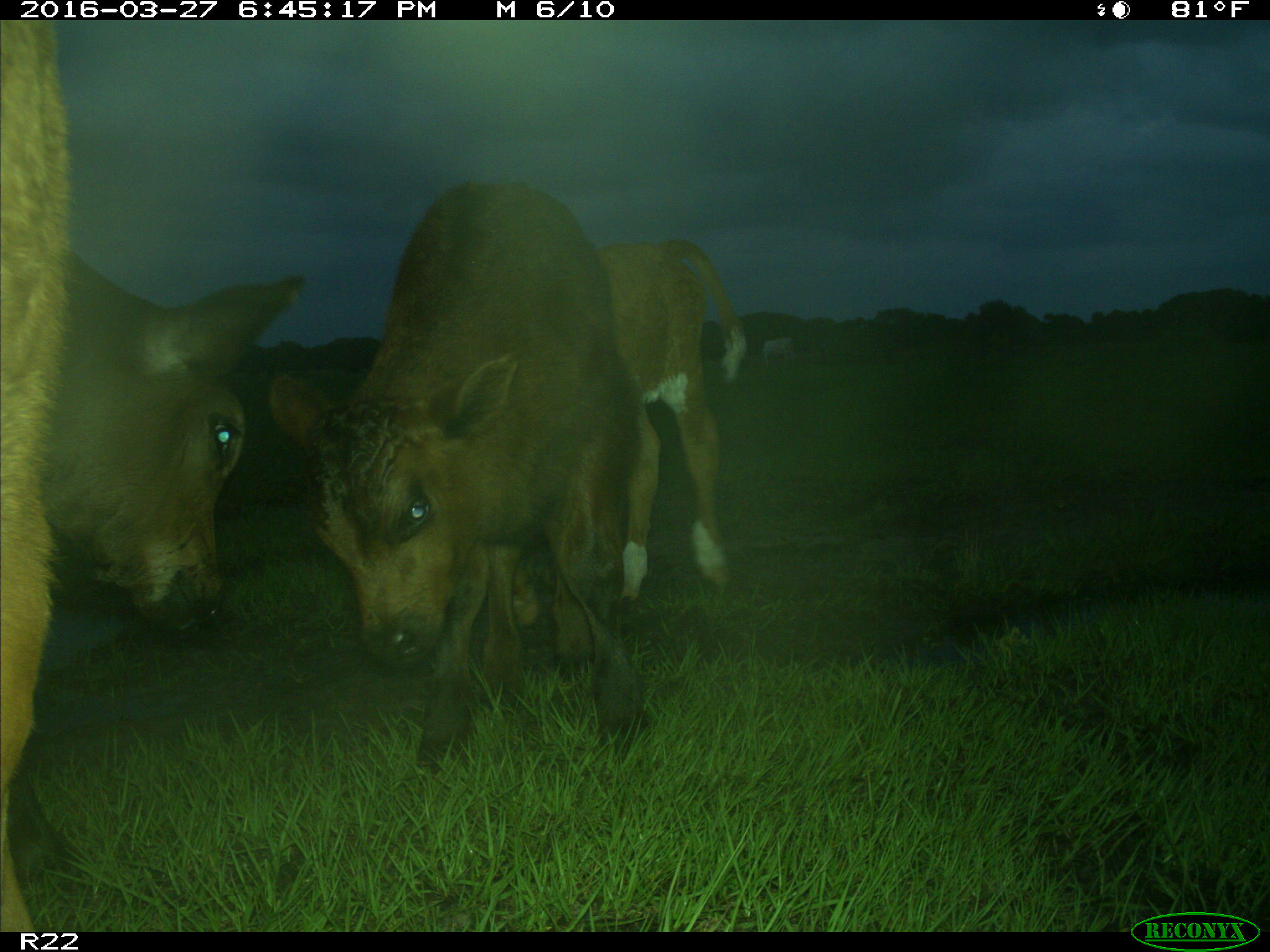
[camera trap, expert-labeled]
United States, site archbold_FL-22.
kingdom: Animalia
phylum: Chordata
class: Mammalia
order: Artiodactyla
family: Bovidae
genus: Bos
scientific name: Bos taurus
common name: domestic cow